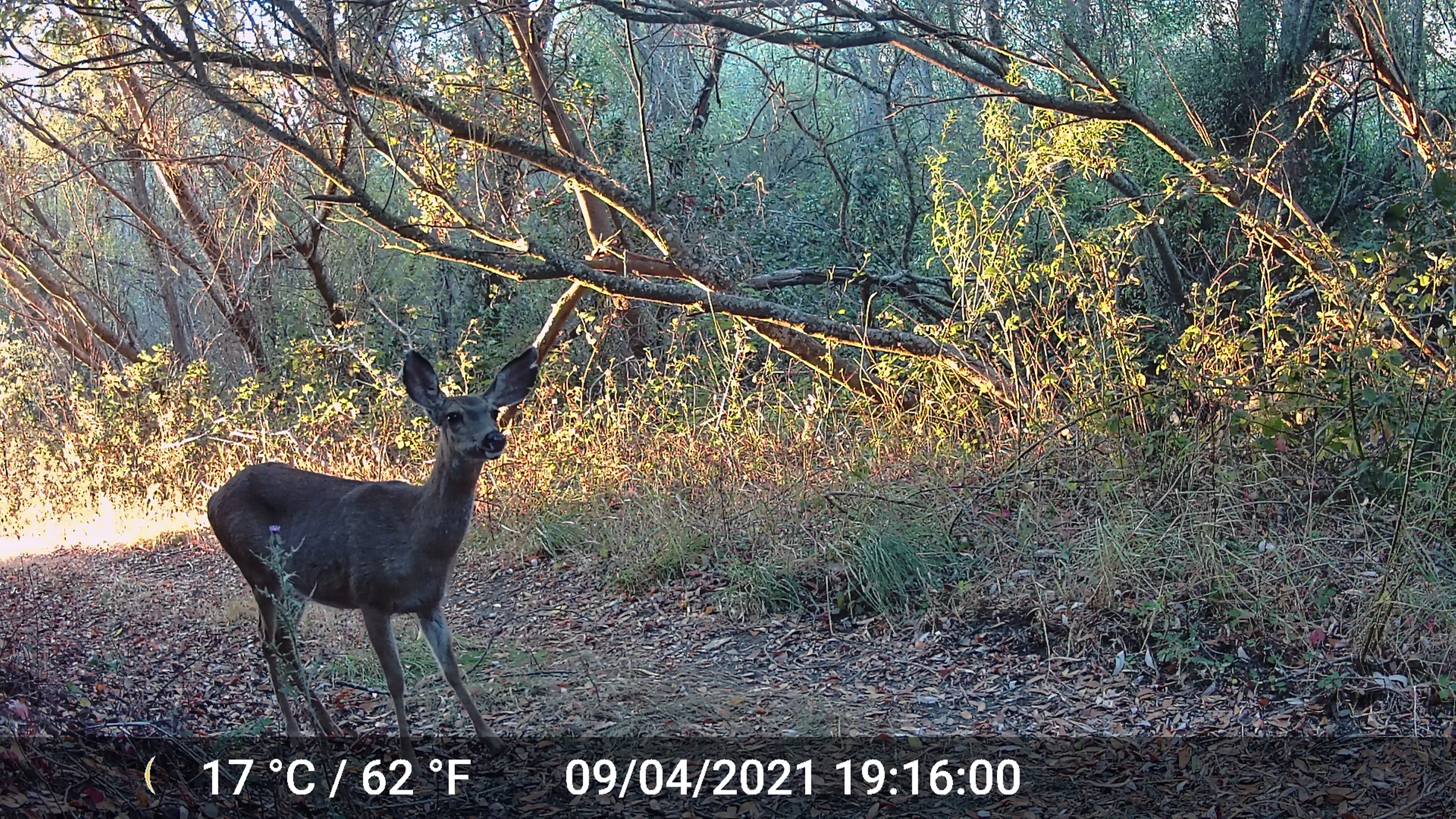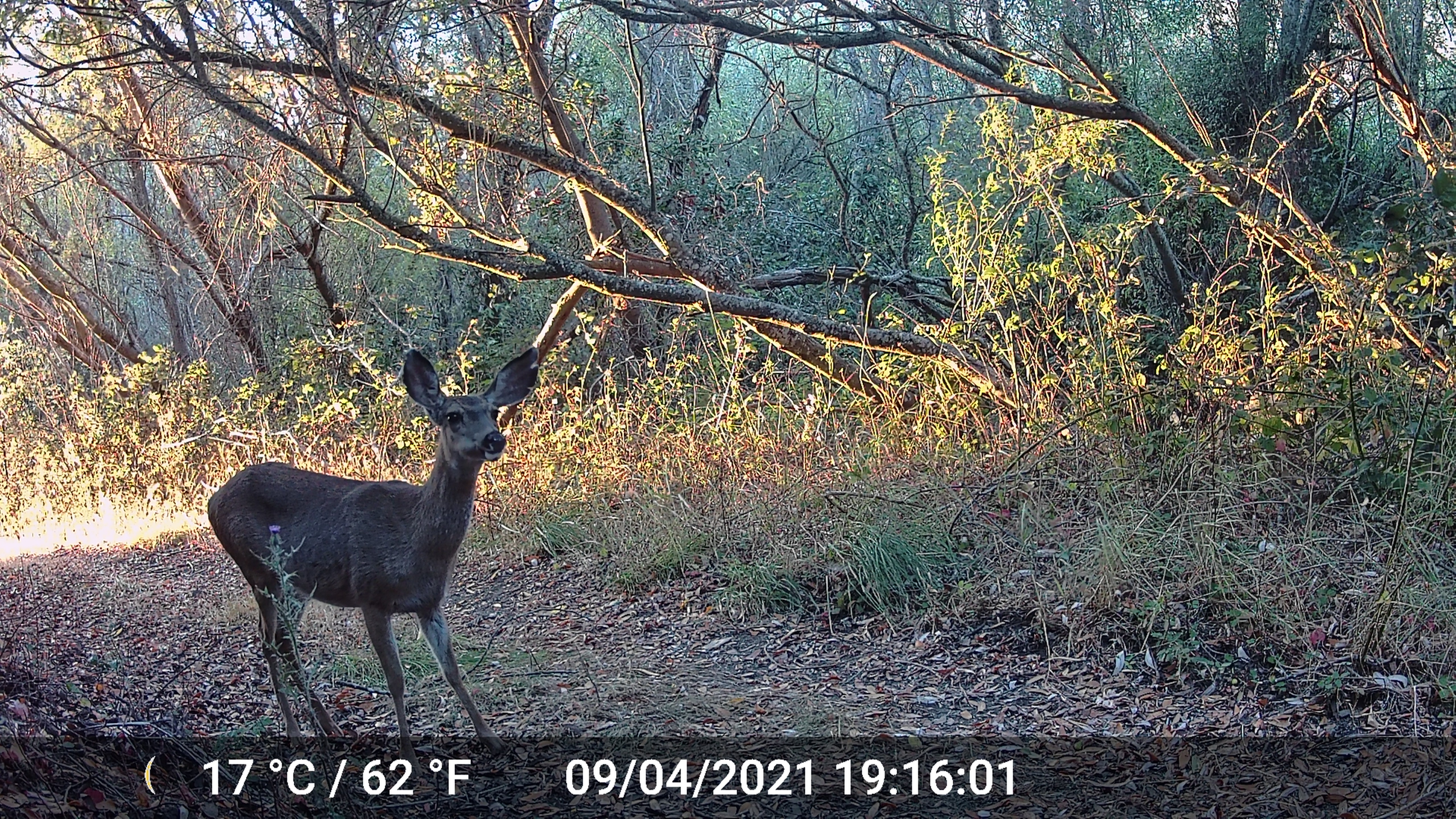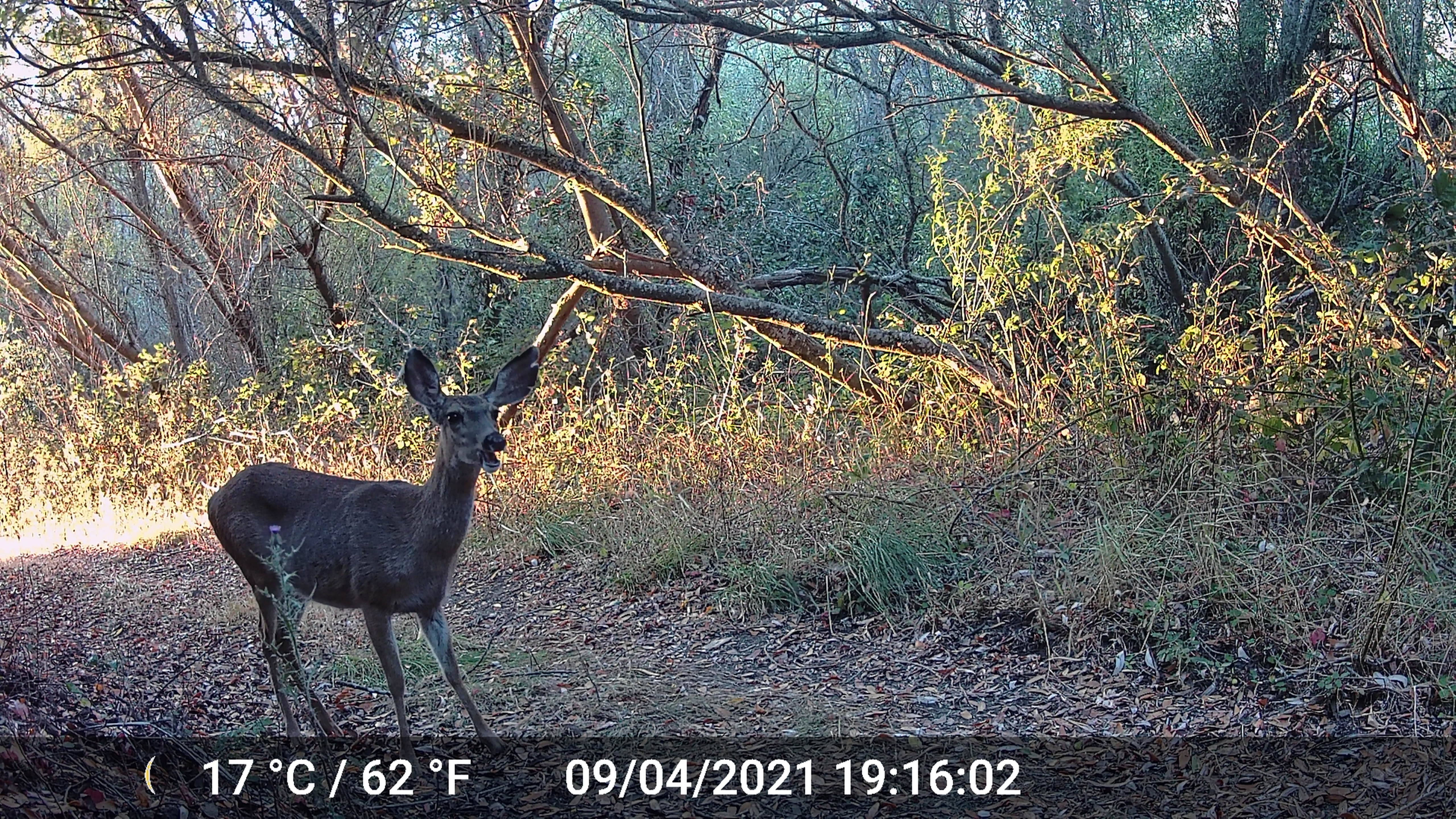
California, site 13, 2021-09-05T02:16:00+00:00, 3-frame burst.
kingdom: Animalia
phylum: Chordata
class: Mammalia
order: Artiodactyla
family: Cervidae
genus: Odocoileus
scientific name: Odocoileus hemionus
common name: mule deer